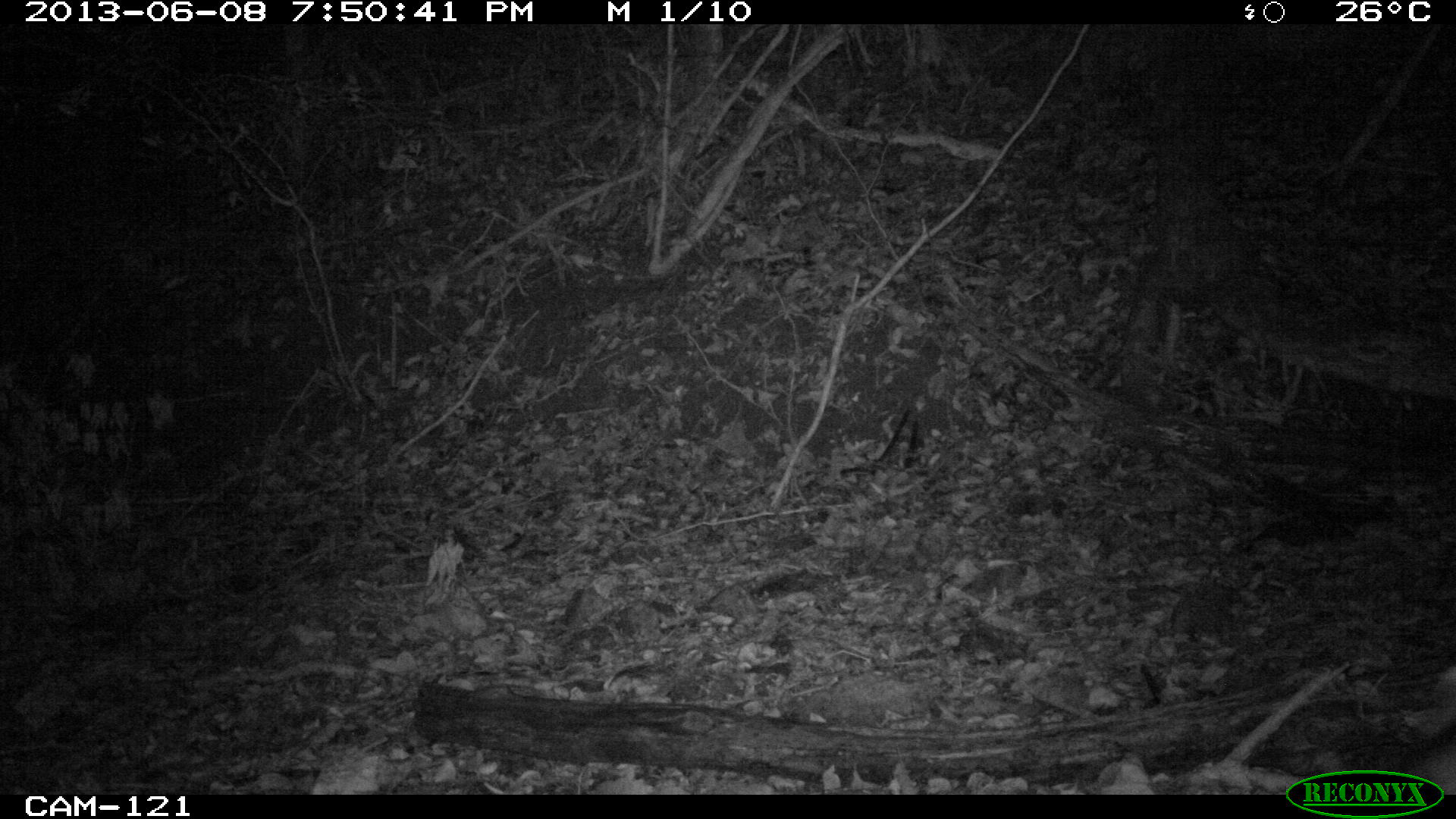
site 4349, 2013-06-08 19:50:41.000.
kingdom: Animalia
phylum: Chordata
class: Mammalia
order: Perissodactyla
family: Tapiridae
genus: Tapirus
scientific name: Tapirus bairdii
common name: baird's tapir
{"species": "Tapirus bairdii (baird's tapir)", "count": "1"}